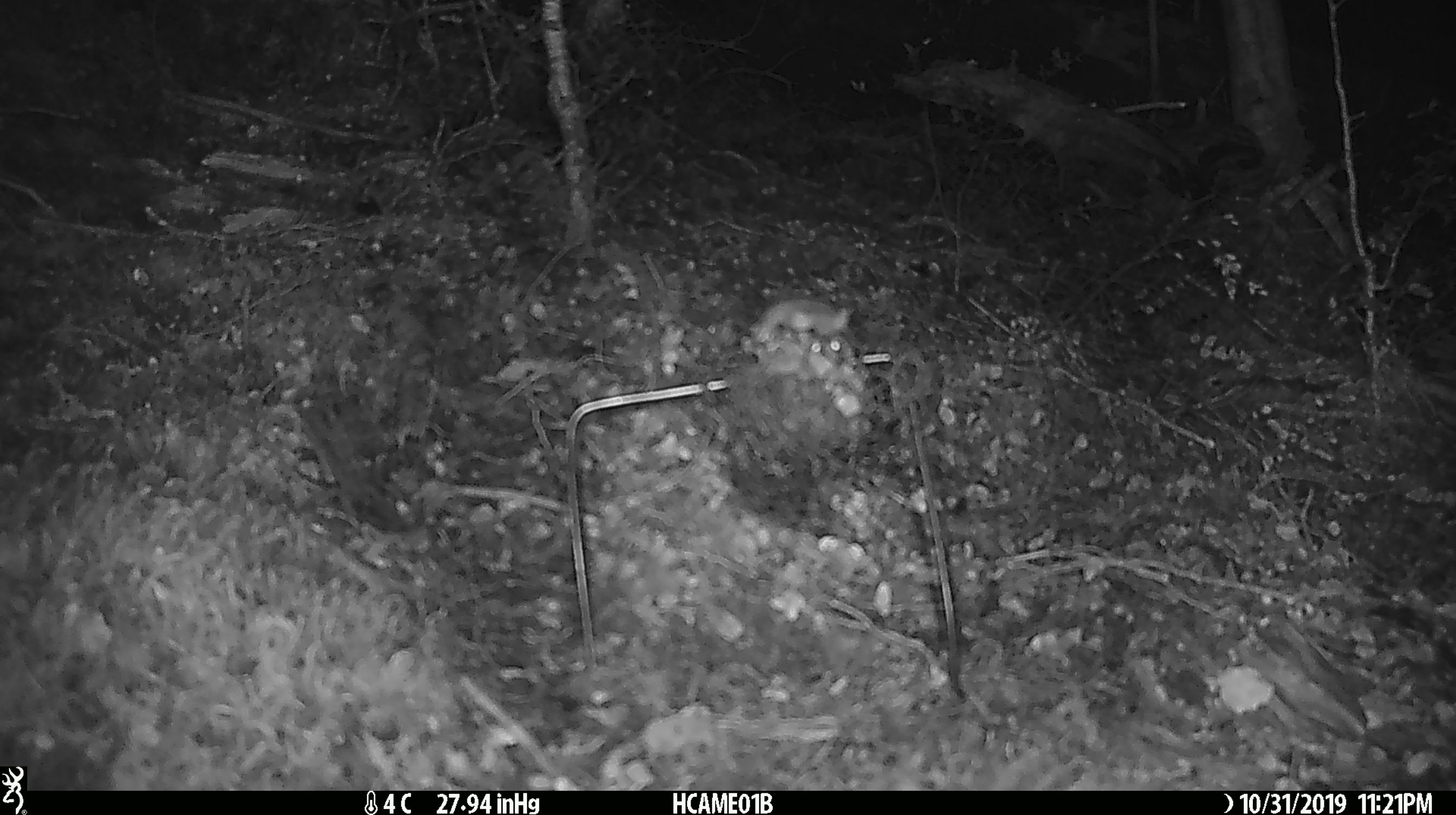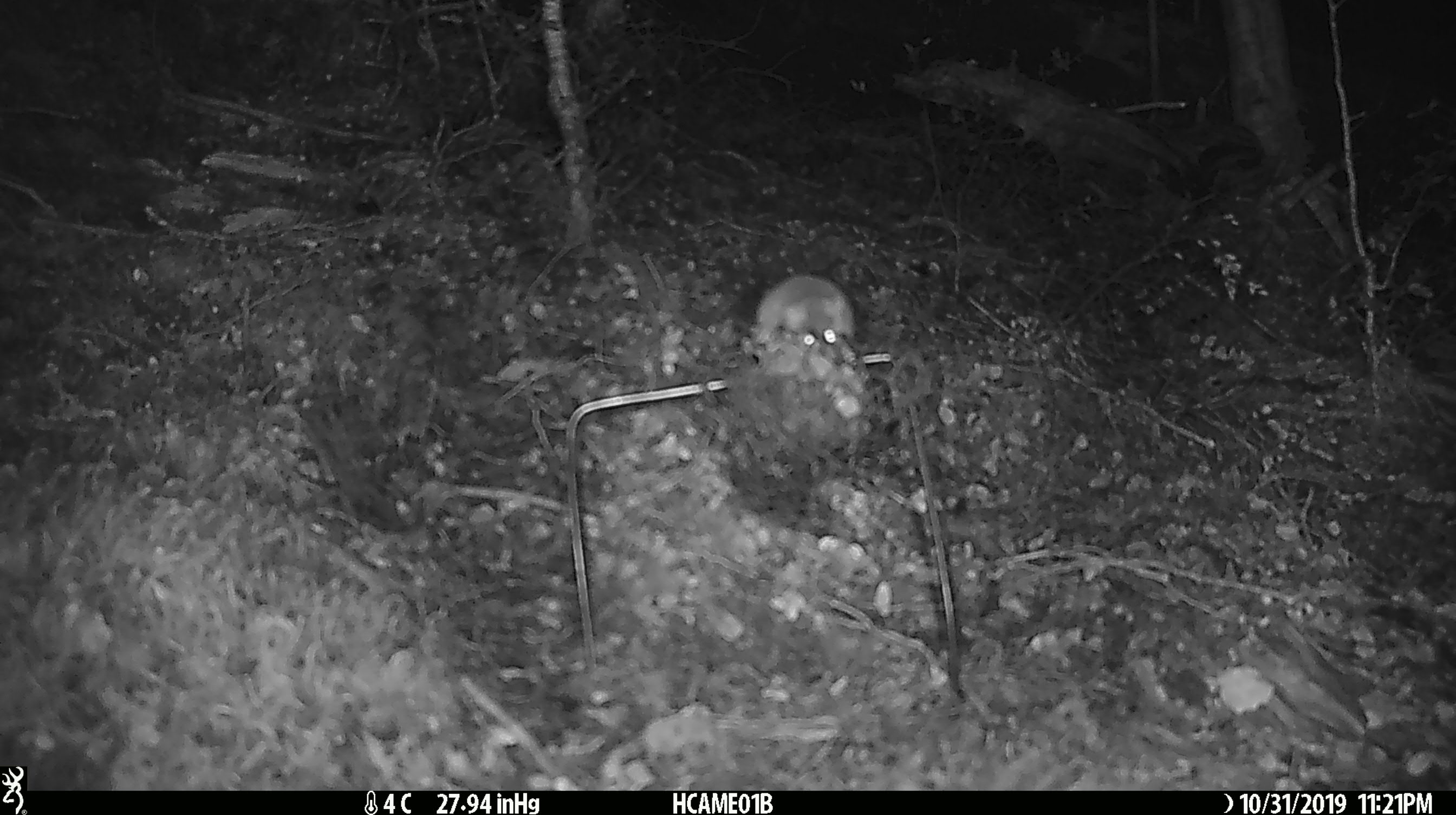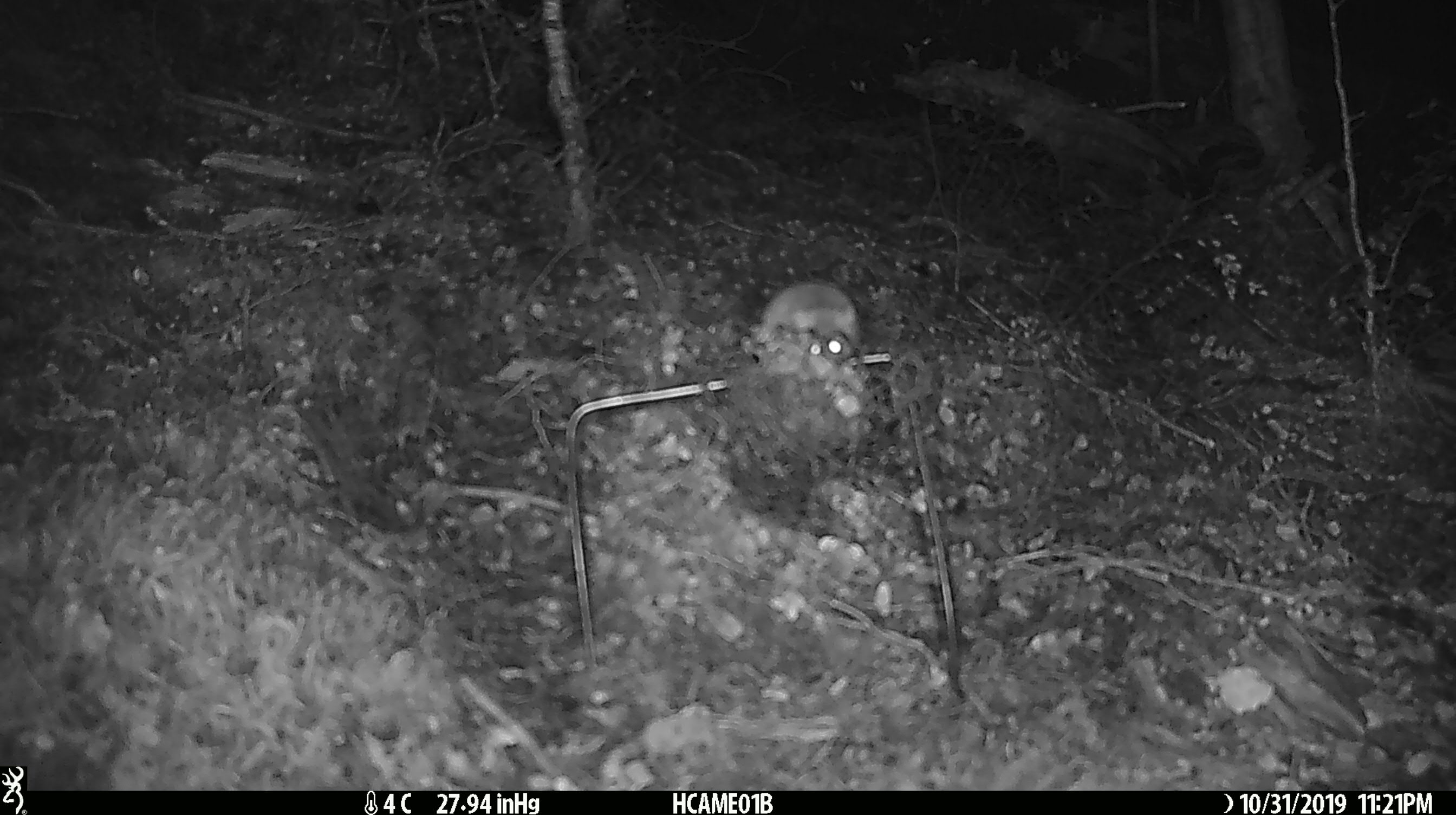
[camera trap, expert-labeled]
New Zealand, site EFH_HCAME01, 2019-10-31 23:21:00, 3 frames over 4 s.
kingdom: Animalia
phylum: Chordata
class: Mammalia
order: Rodentia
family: Muridae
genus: Mus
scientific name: Mus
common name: mouse